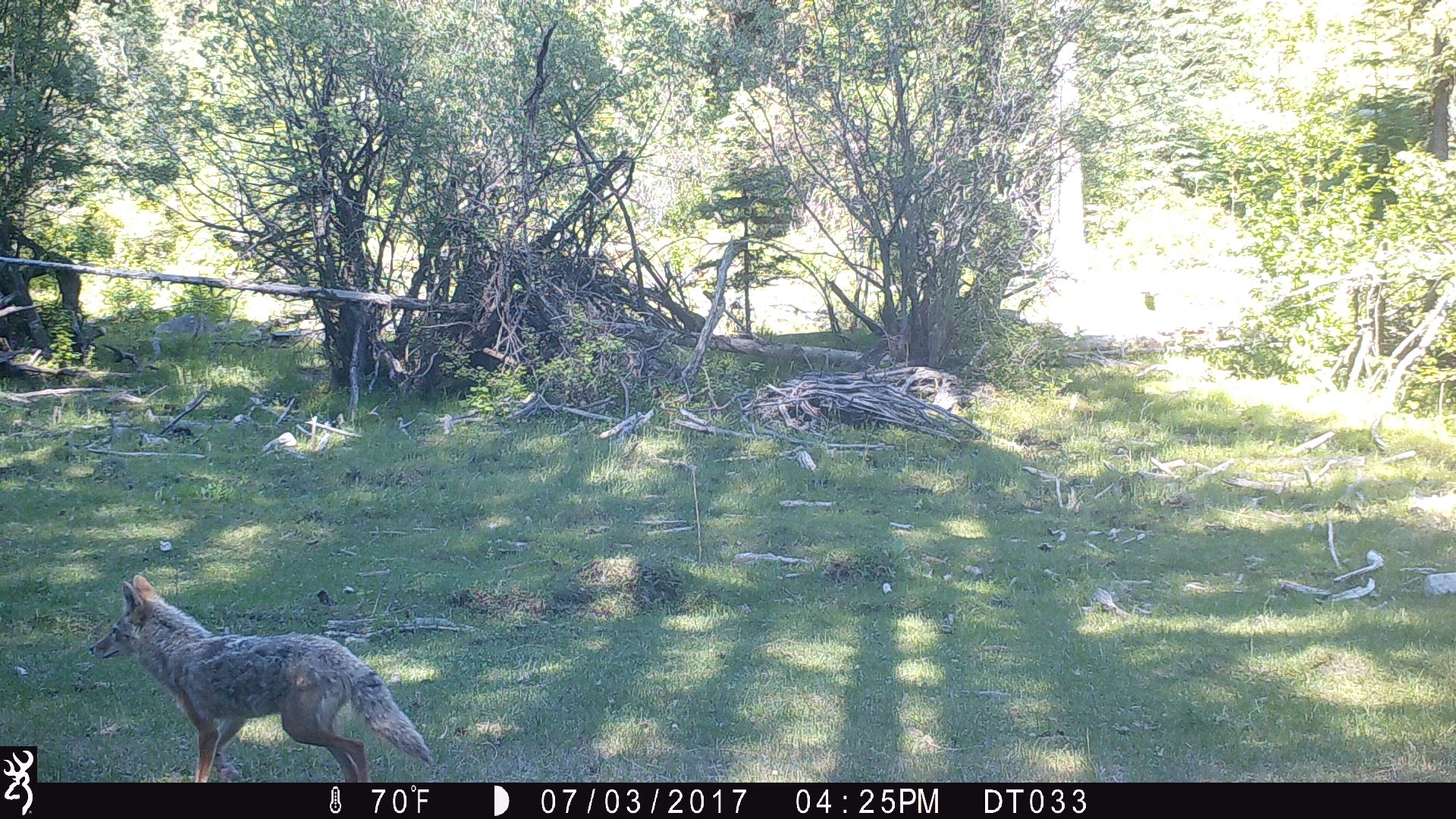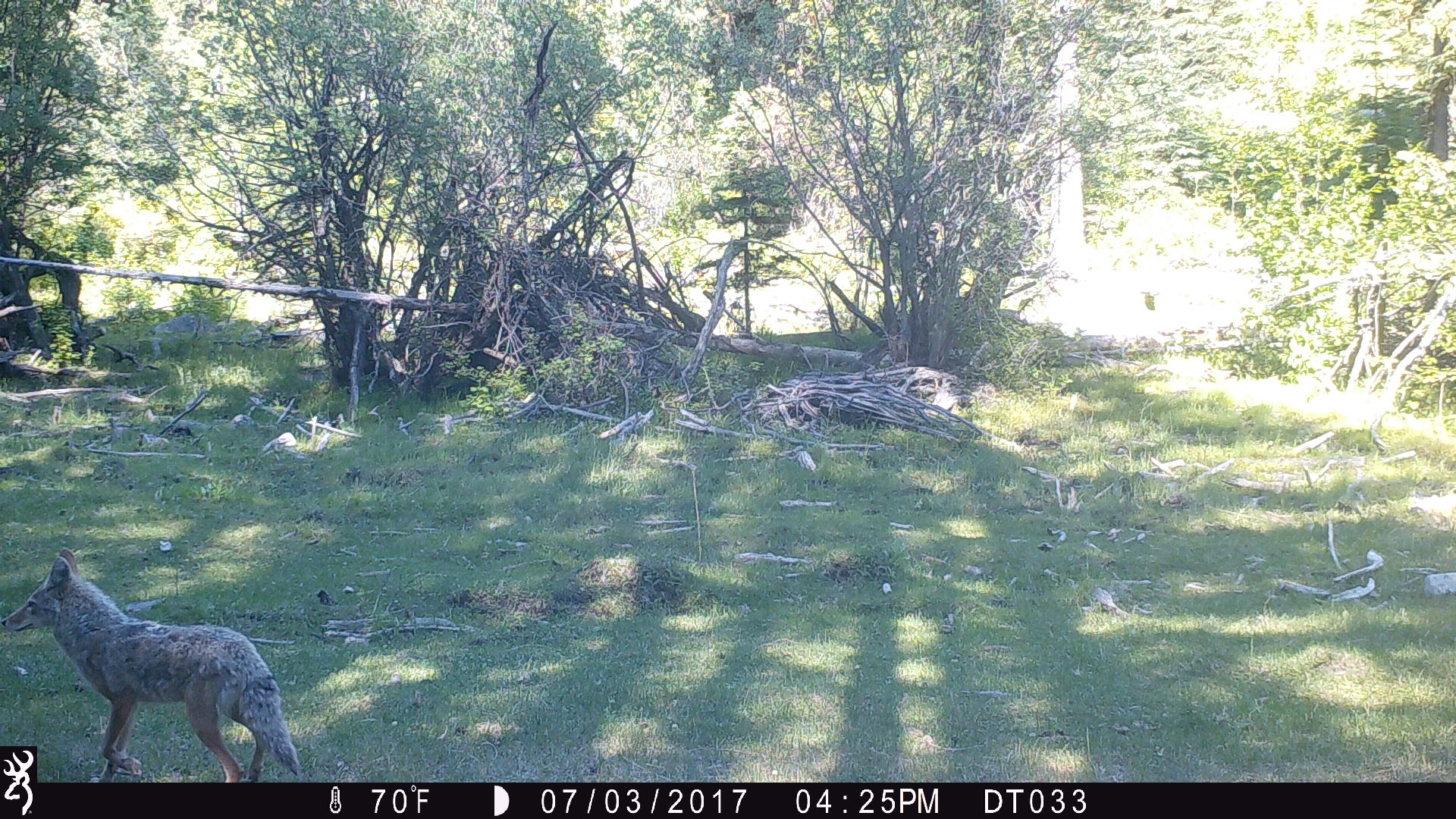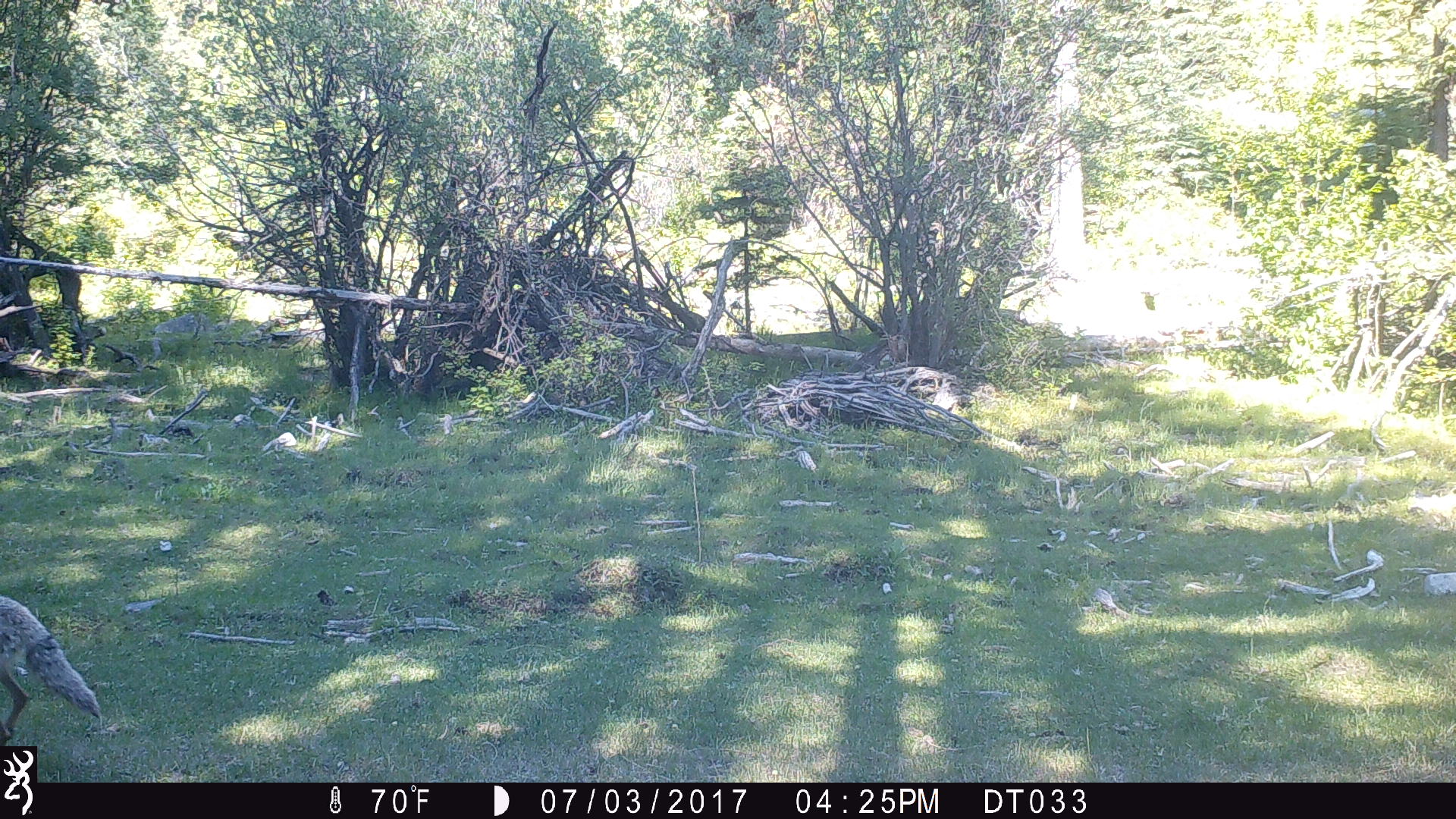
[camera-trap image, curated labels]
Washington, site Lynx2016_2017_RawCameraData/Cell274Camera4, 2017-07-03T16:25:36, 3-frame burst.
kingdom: Animalia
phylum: Chordata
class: Mammalia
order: Carnivora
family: Canidae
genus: Canis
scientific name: Canis latrans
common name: coyote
Canis latrans (coyote). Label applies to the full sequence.